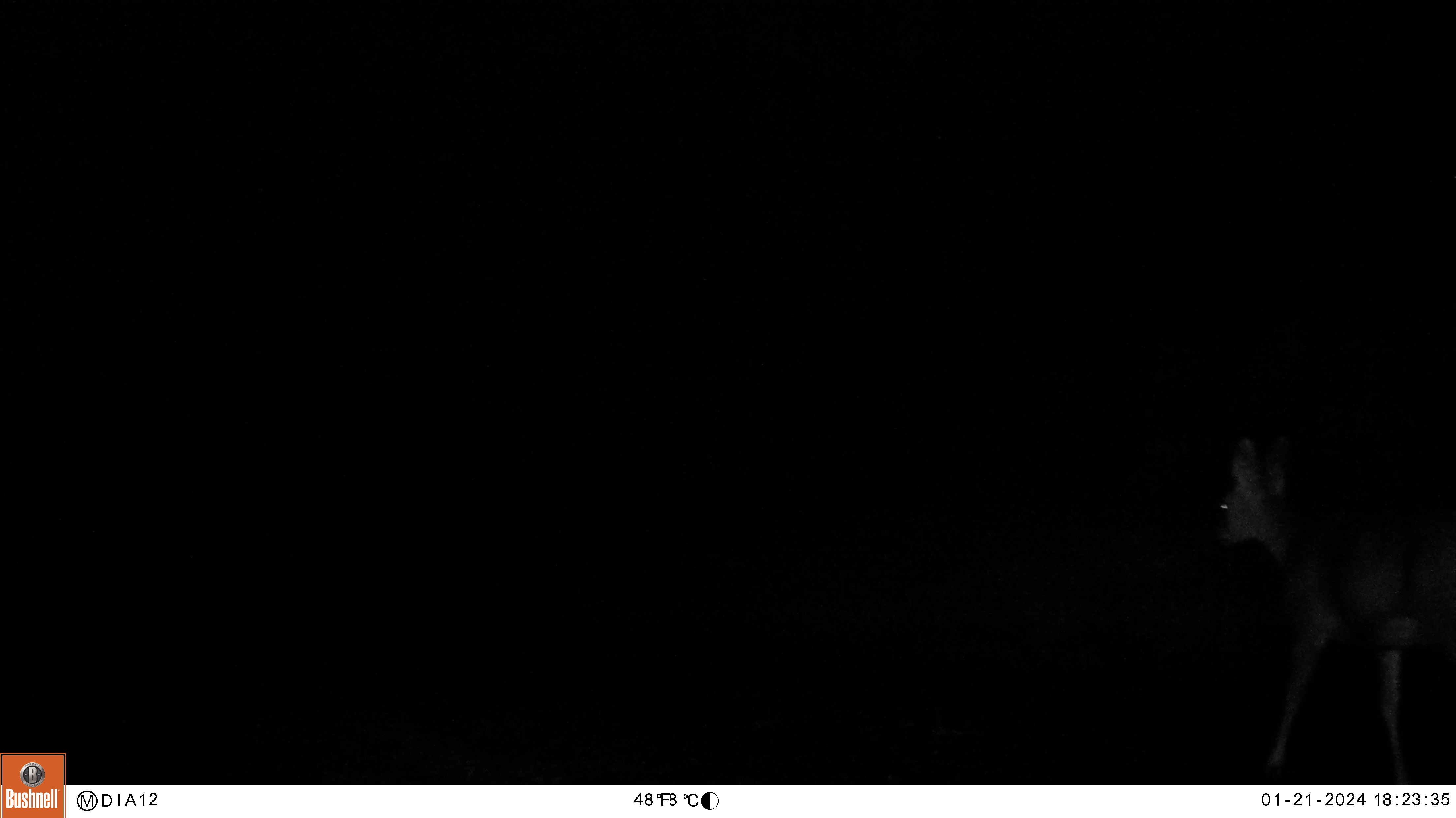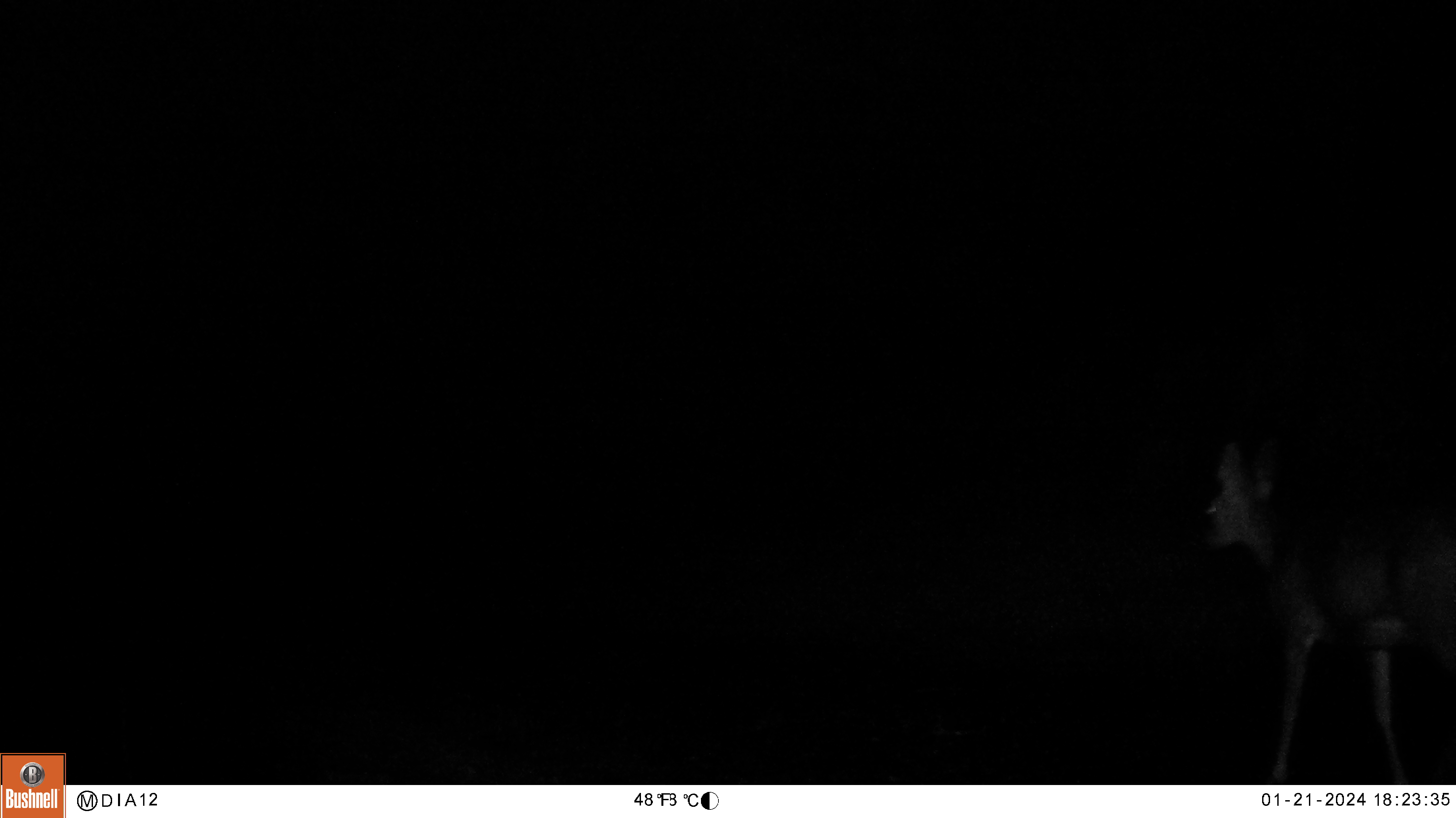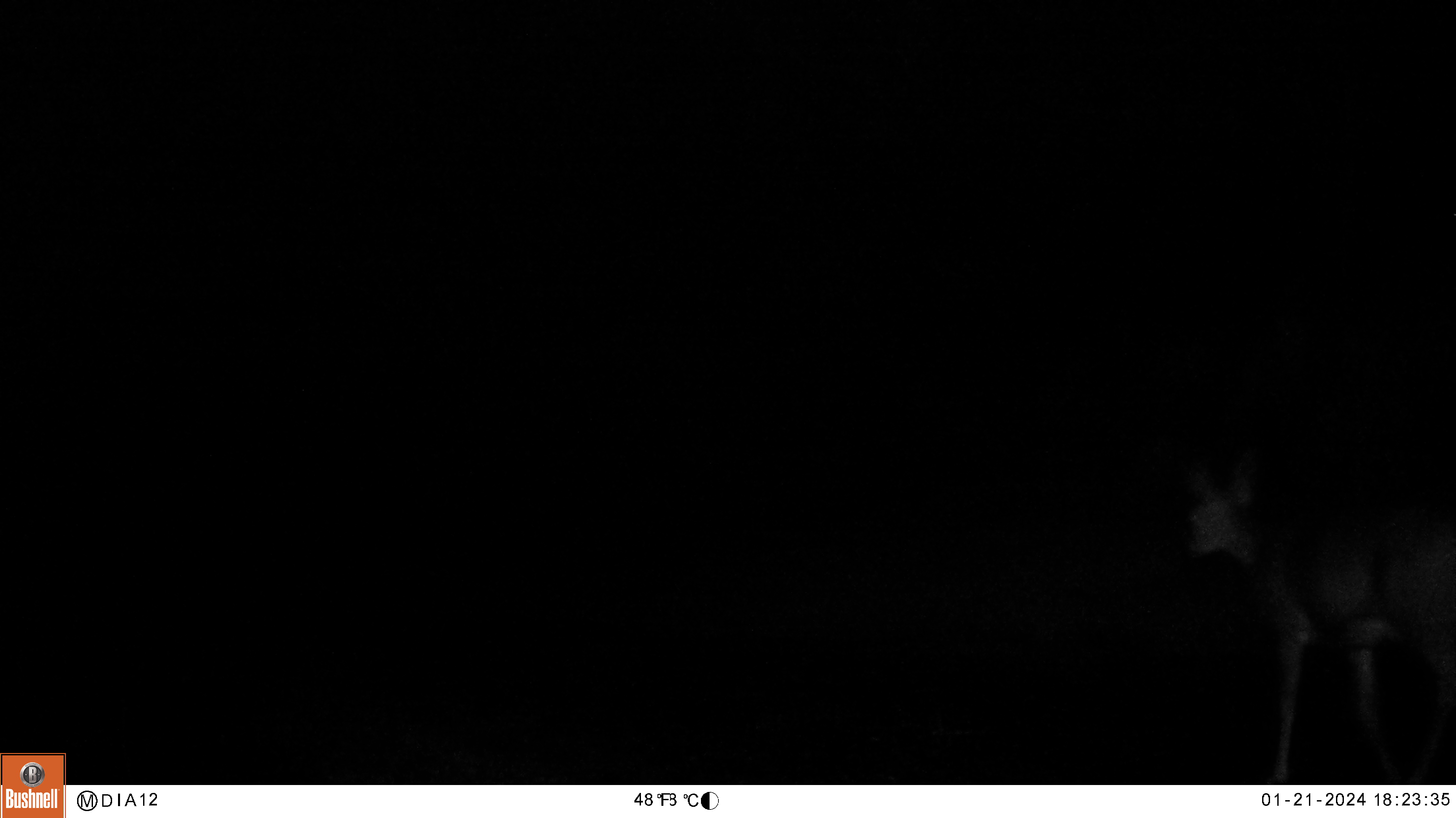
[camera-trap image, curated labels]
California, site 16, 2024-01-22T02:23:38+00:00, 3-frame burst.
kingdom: Animalia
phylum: Chordata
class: Mammalia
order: Artiodactyla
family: Cervidae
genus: Odocoileus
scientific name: Odocoileus hemionus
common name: mule deer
Mule deer (Odocoileus hemionus).